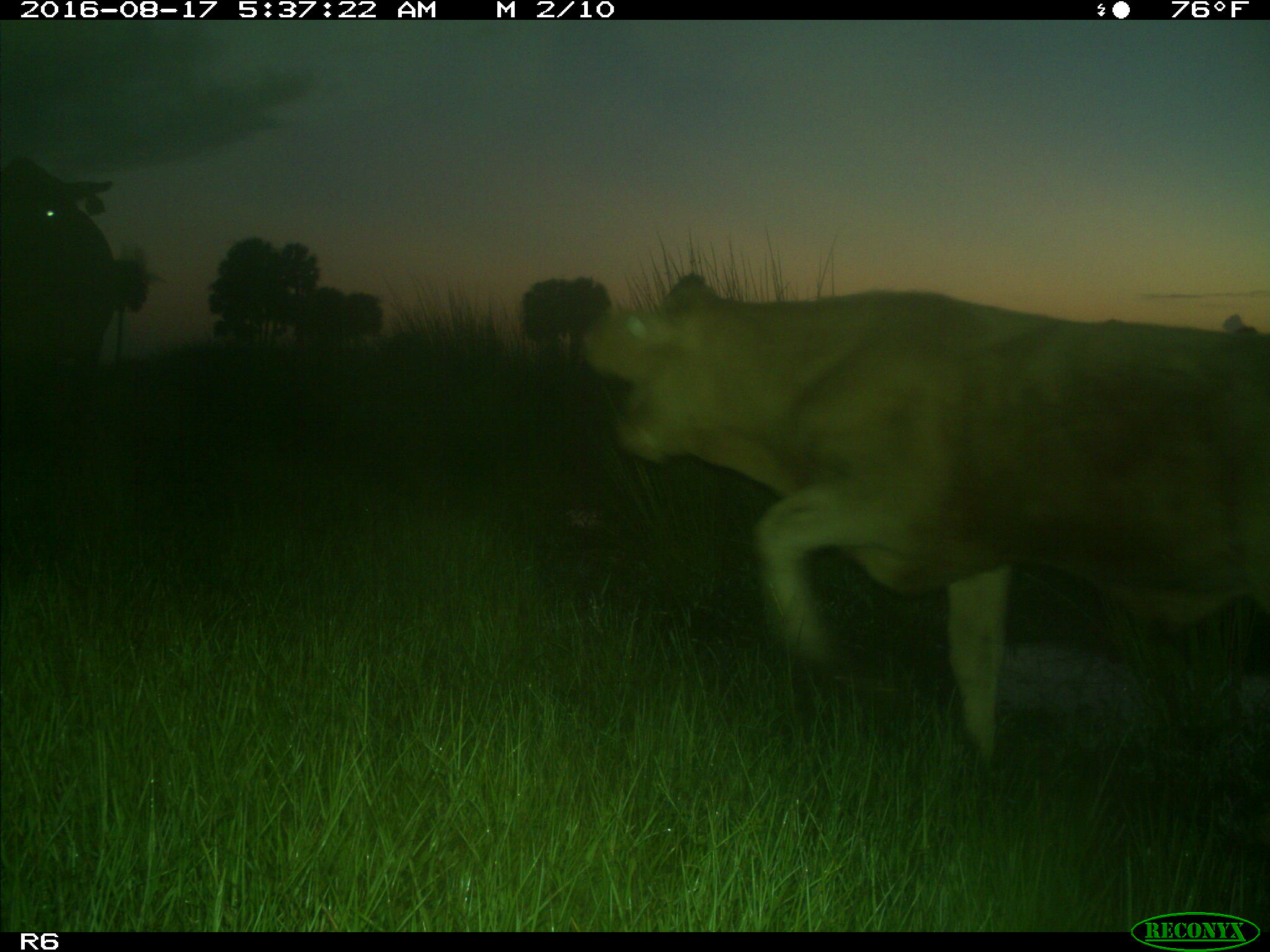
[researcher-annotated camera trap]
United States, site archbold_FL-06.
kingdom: Animalia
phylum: Chordata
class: Mammalia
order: Artiodactyla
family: Bovidae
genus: Bos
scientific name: Bos taurus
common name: domestic cow